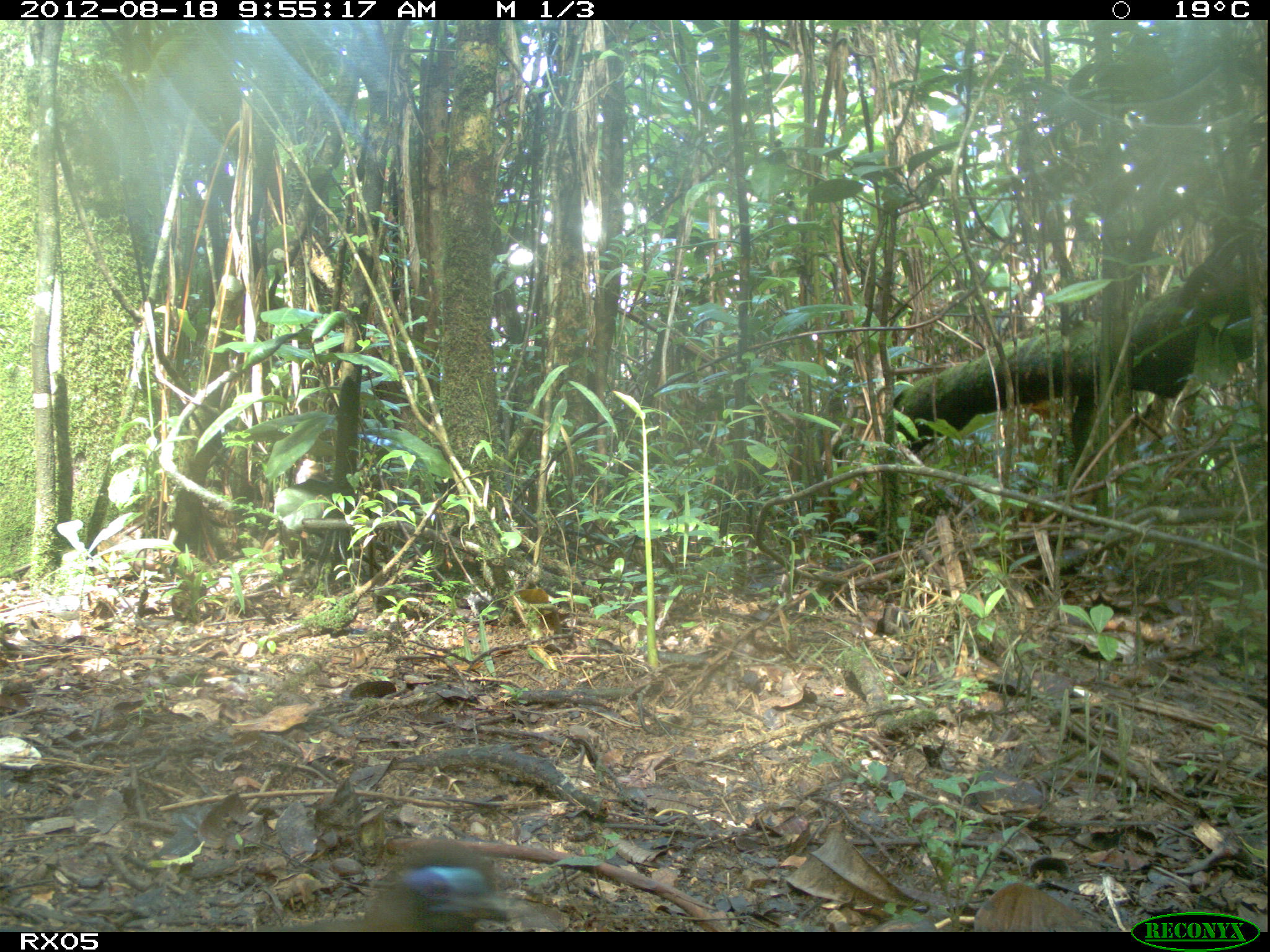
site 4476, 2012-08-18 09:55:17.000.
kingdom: Animalia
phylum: Chordata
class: Aves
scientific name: Aves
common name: bird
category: unknown bird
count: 1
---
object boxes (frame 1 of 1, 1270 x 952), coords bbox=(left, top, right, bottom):
unknown bird: bbox=(264, 835, 517, 933)